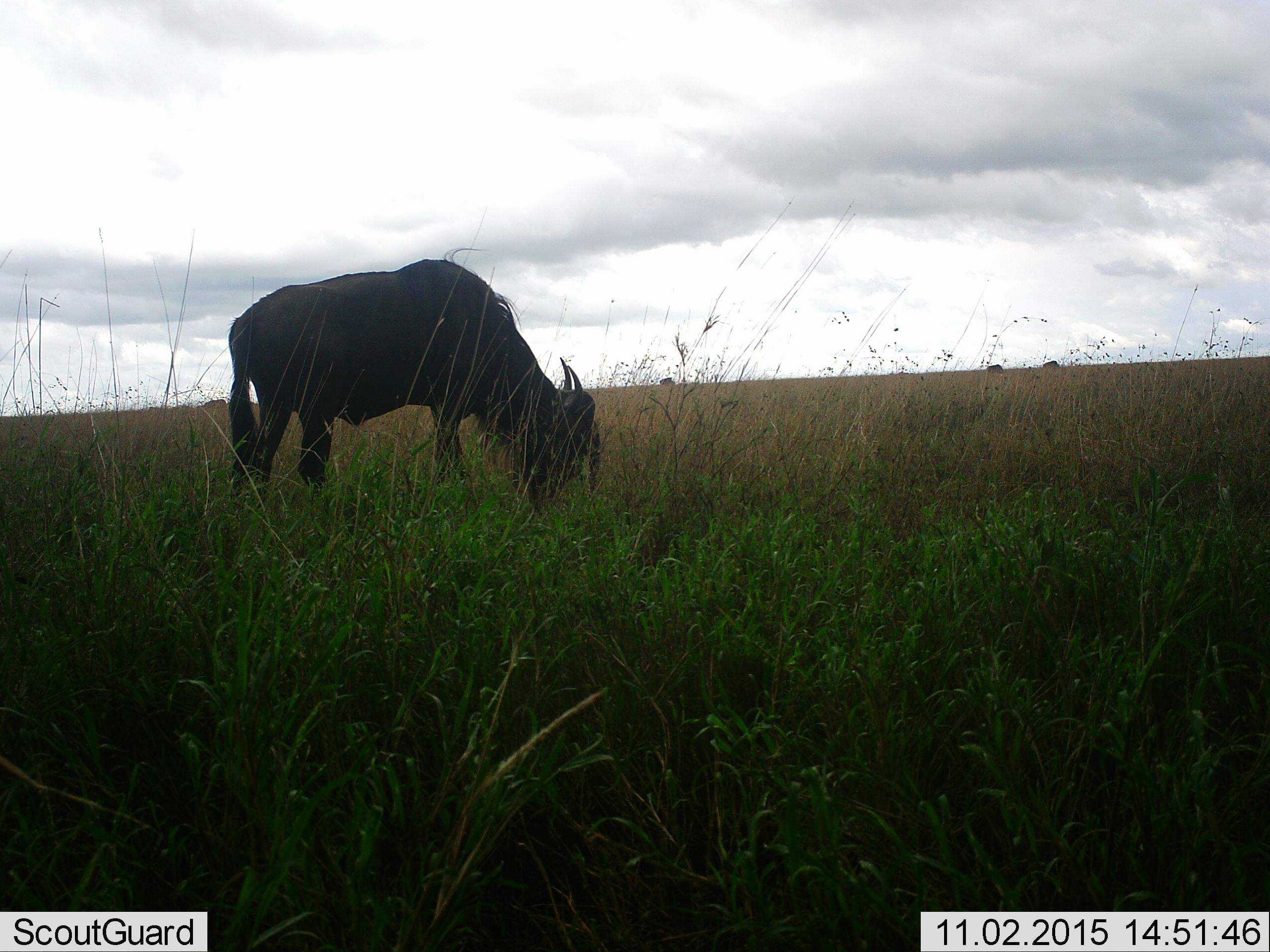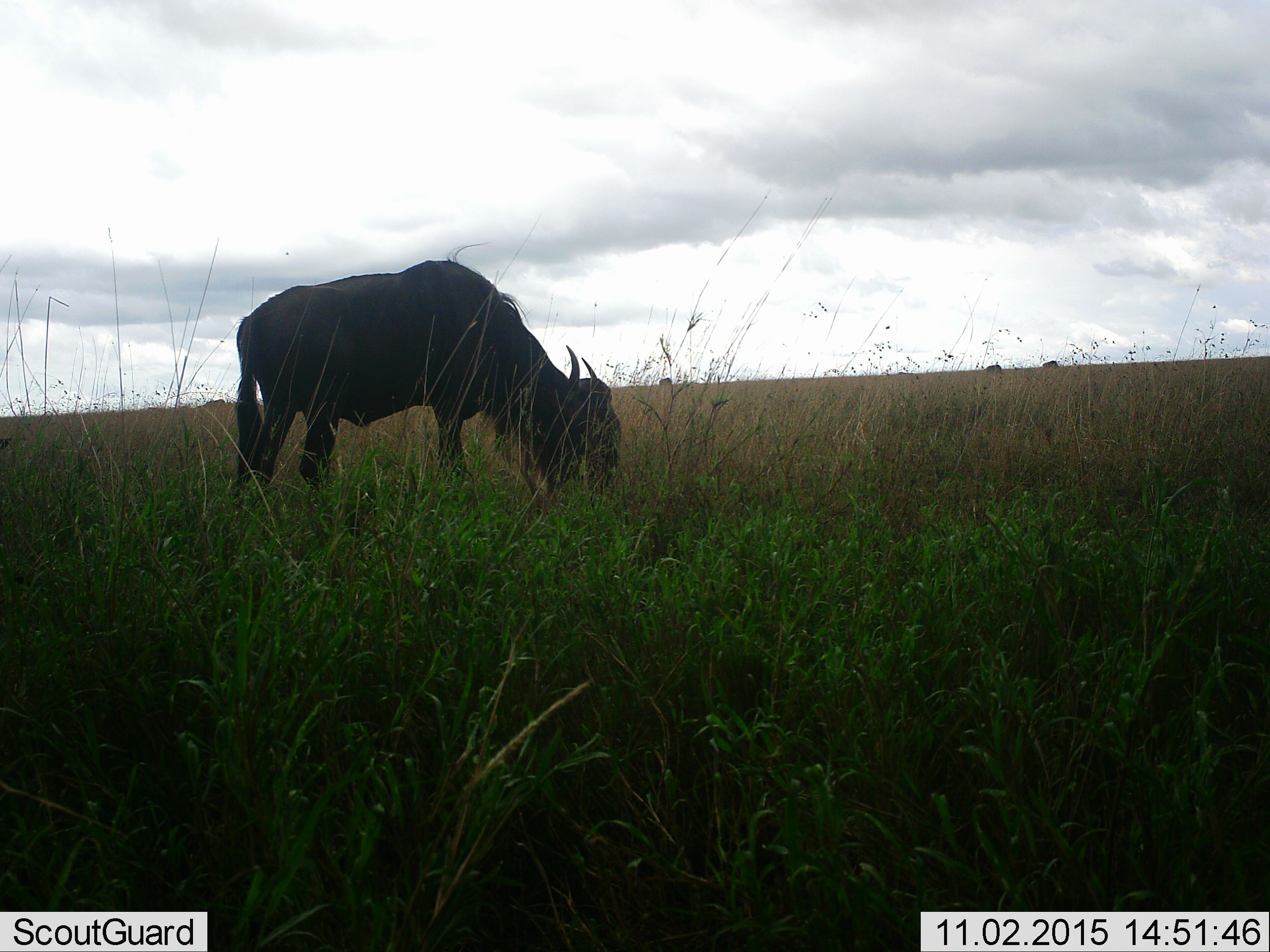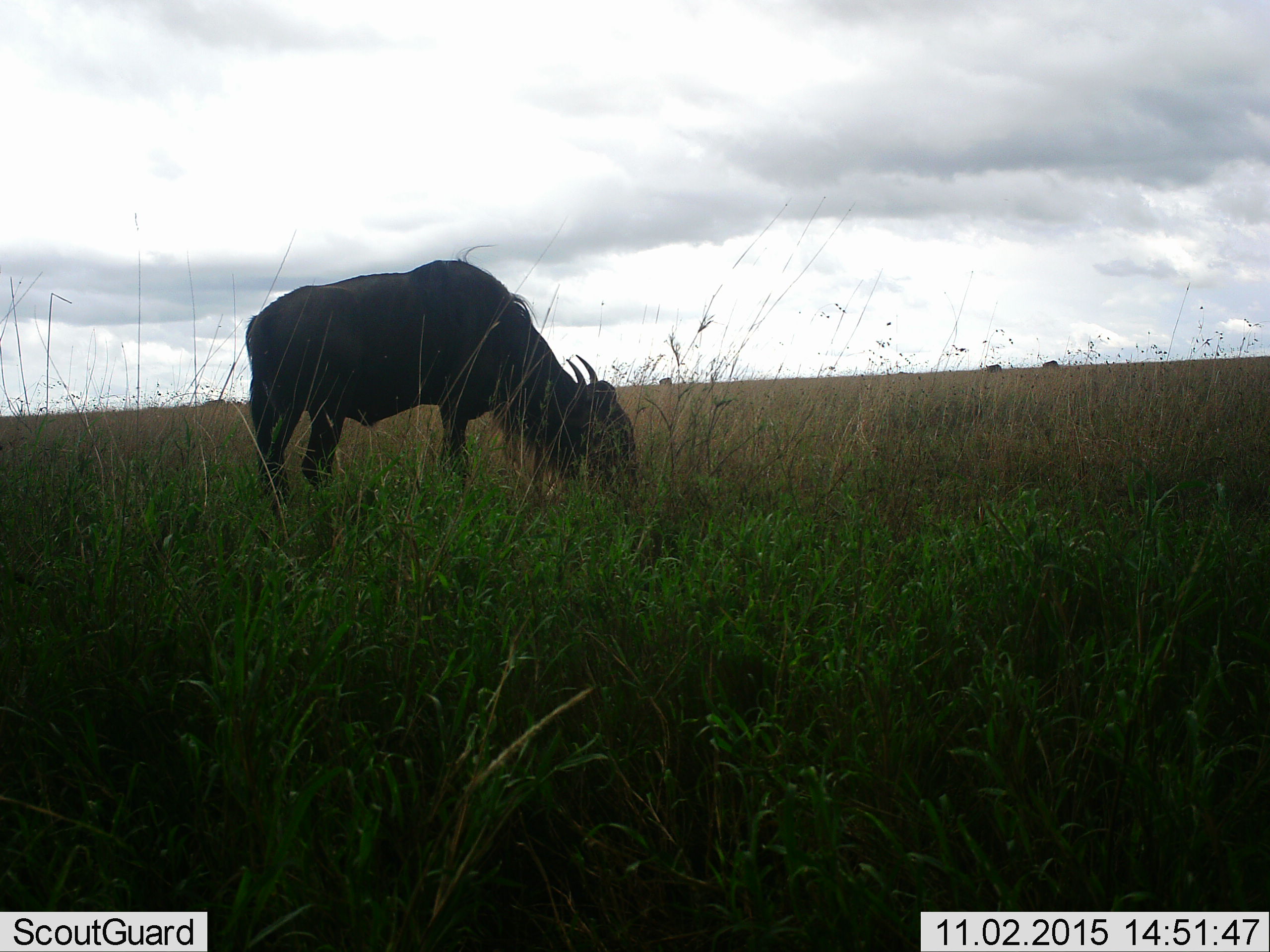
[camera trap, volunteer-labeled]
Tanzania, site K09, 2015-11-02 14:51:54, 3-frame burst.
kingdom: Animalia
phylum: Chordata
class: Mammalia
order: Artiodactyla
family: Bovidae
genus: Connochaetes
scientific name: Connochaetes taurinus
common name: blue wildebeest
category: wildebeest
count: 4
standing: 11%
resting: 0%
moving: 11%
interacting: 0%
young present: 0%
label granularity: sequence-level